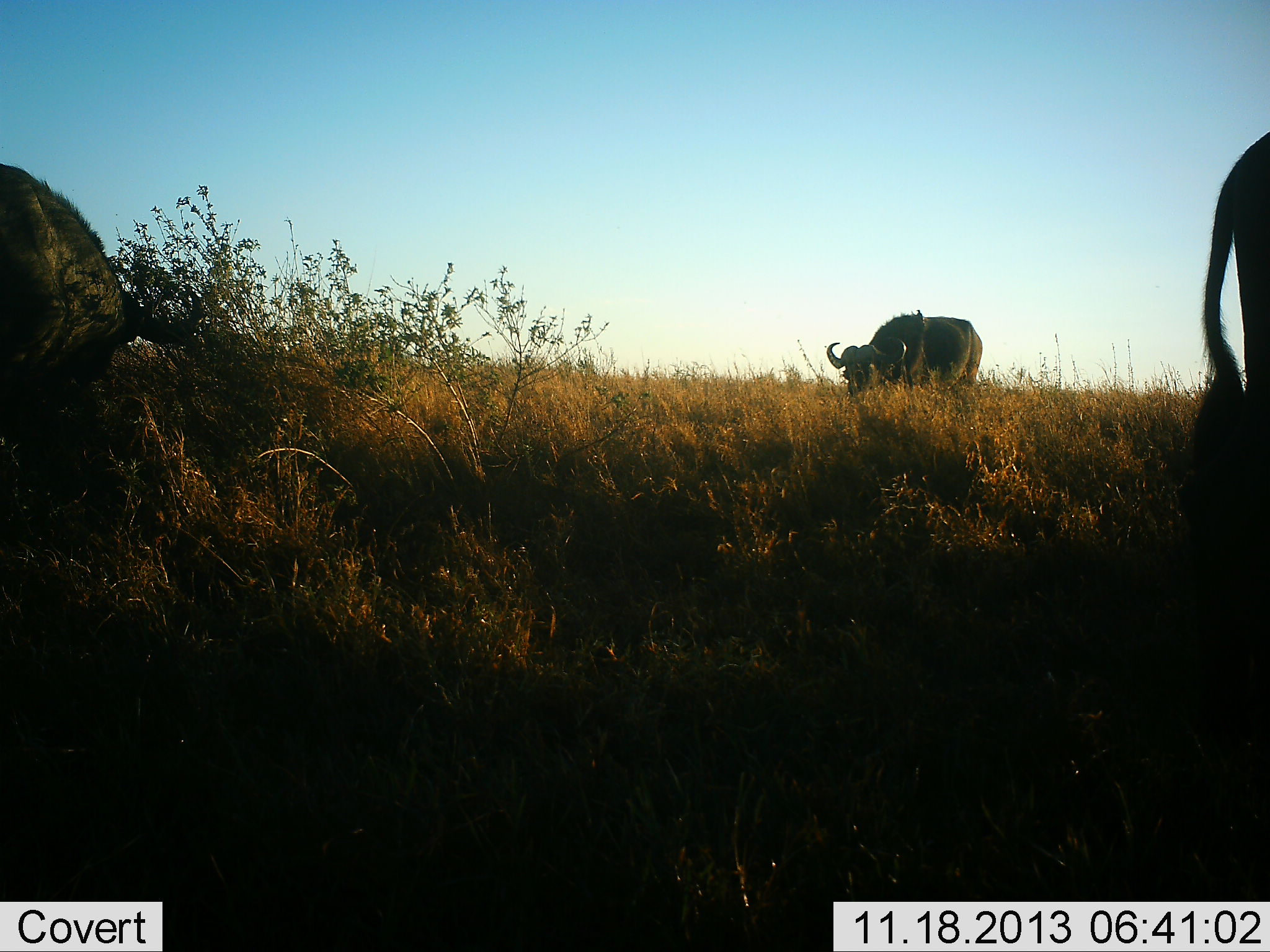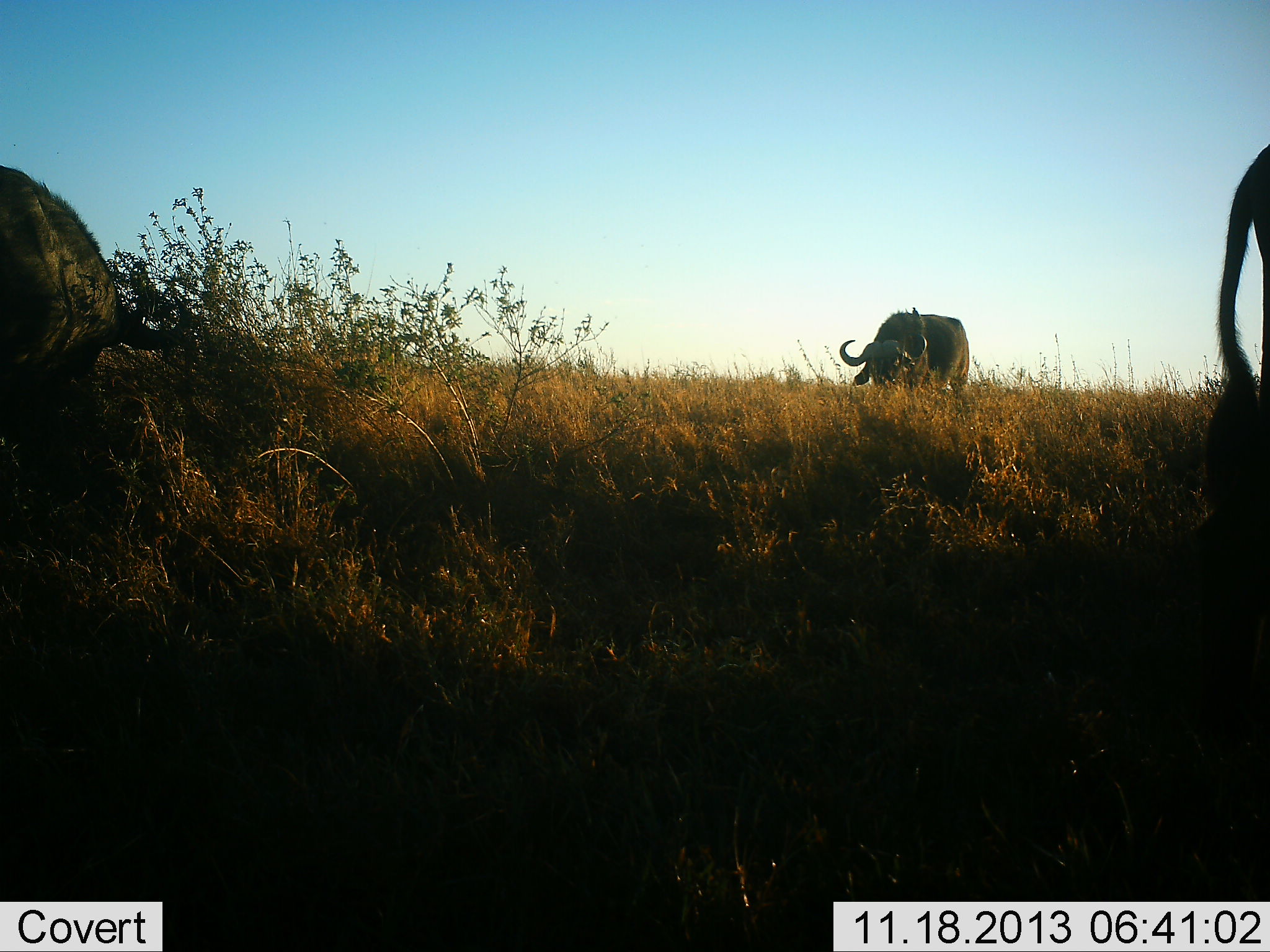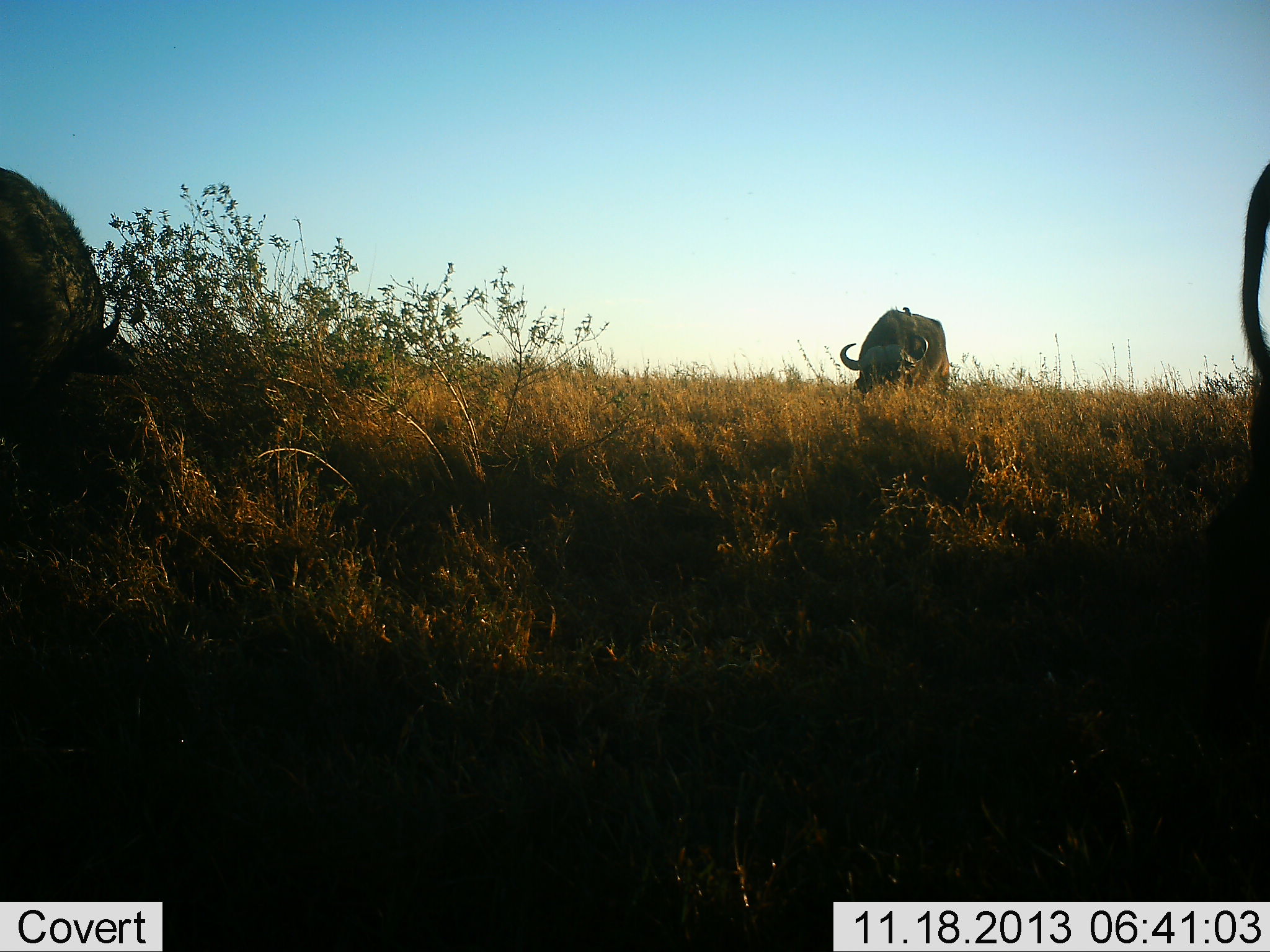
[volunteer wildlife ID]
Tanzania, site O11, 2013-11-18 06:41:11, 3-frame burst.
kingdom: Animalia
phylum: Chordata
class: Mammalia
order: Artiodactyla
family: Bovidae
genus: Syncerus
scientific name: Syncerus caffer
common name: cape buffalo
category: buffalo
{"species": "buffalo (cape buffalo) (Syncerus caffer)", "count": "3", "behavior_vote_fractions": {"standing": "35%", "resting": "3%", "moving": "26%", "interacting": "0%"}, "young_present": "0%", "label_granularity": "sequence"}